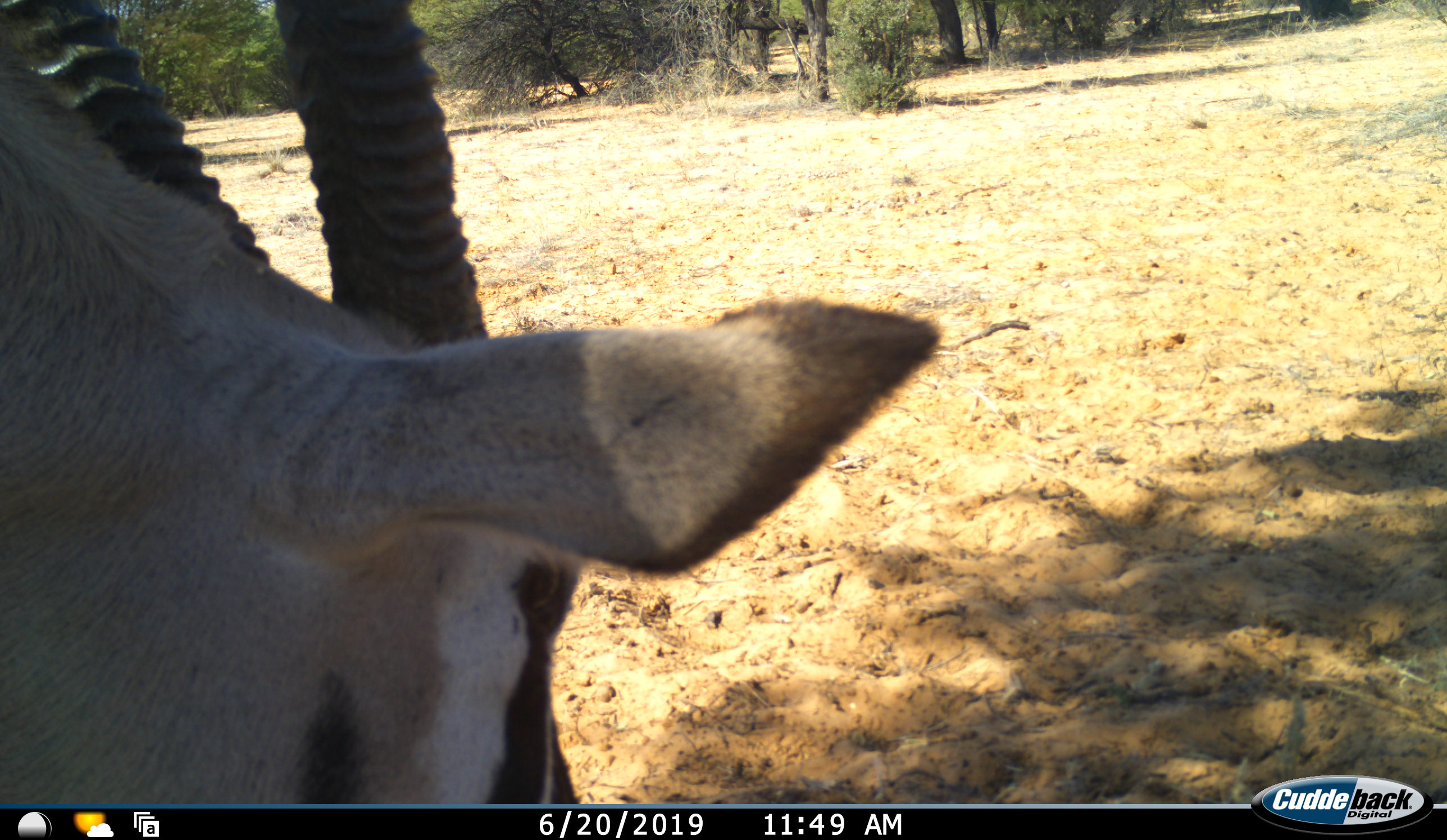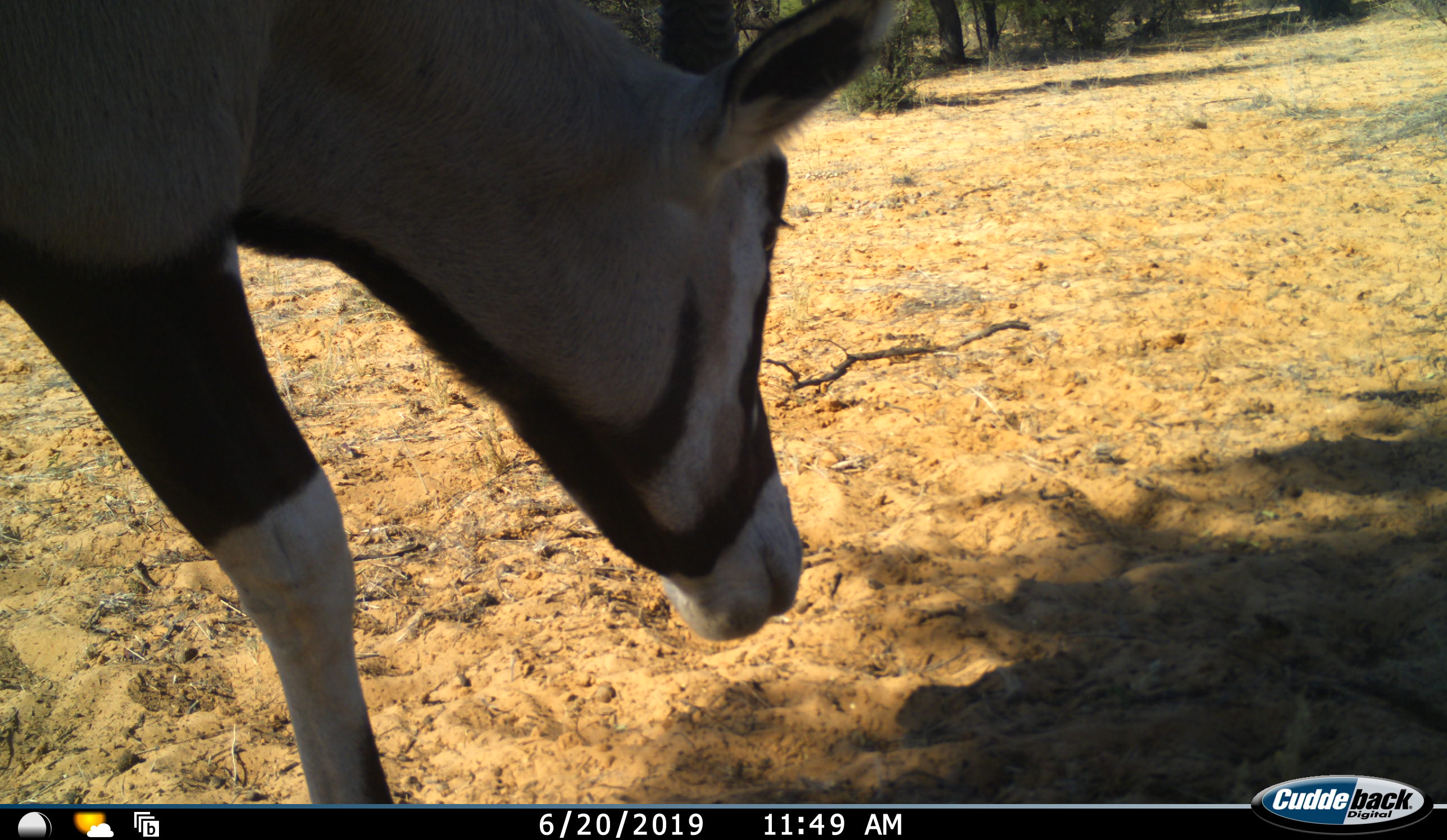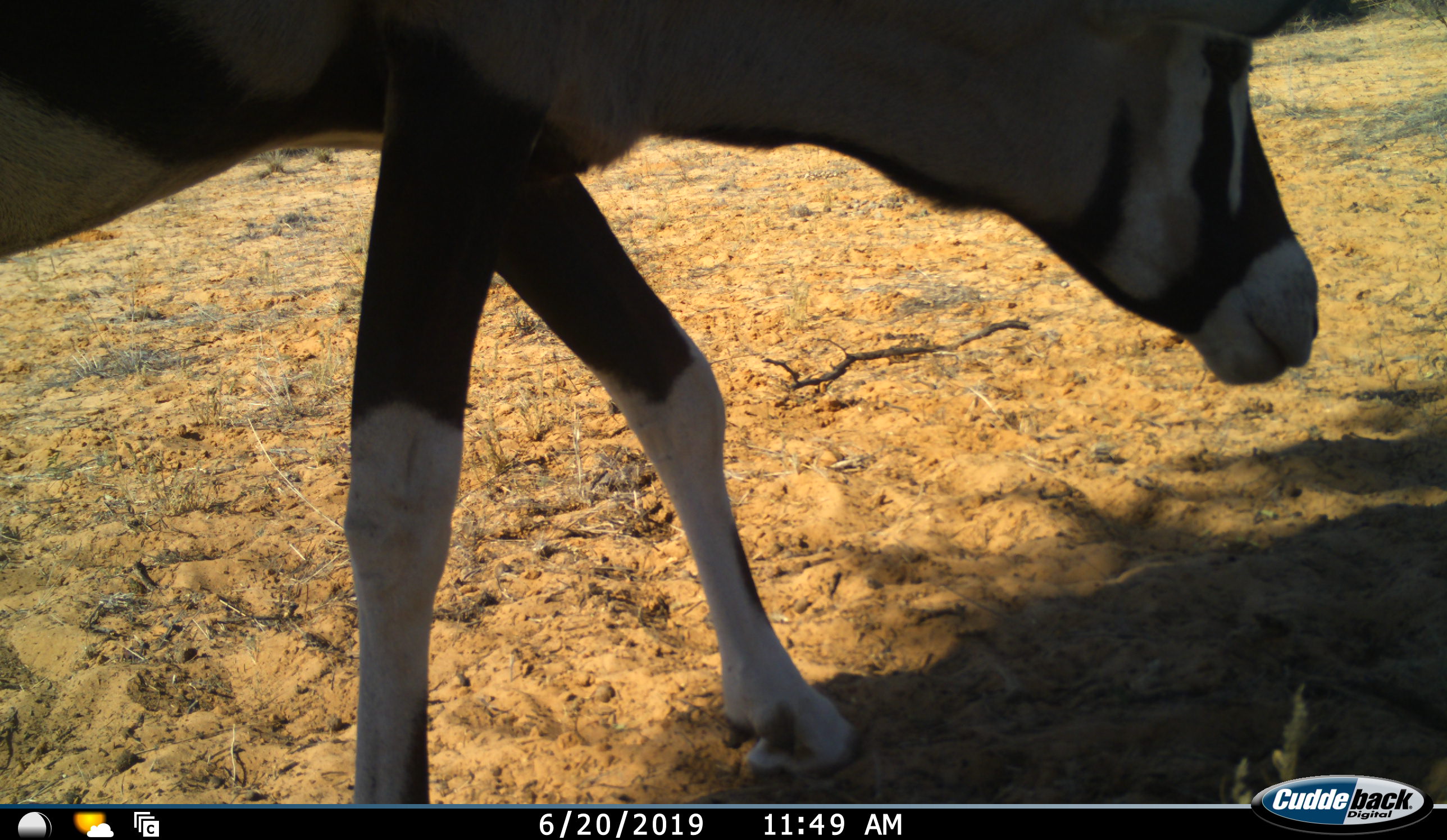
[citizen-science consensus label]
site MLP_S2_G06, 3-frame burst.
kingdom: Animalia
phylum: Chordata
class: Mammalia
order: Artiodactyla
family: Bovidae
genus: Oryx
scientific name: Oryx gazella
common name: gemsbok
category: oryx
Oryx (gemsbok) (Oryx gazella), count 1. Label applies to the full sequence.